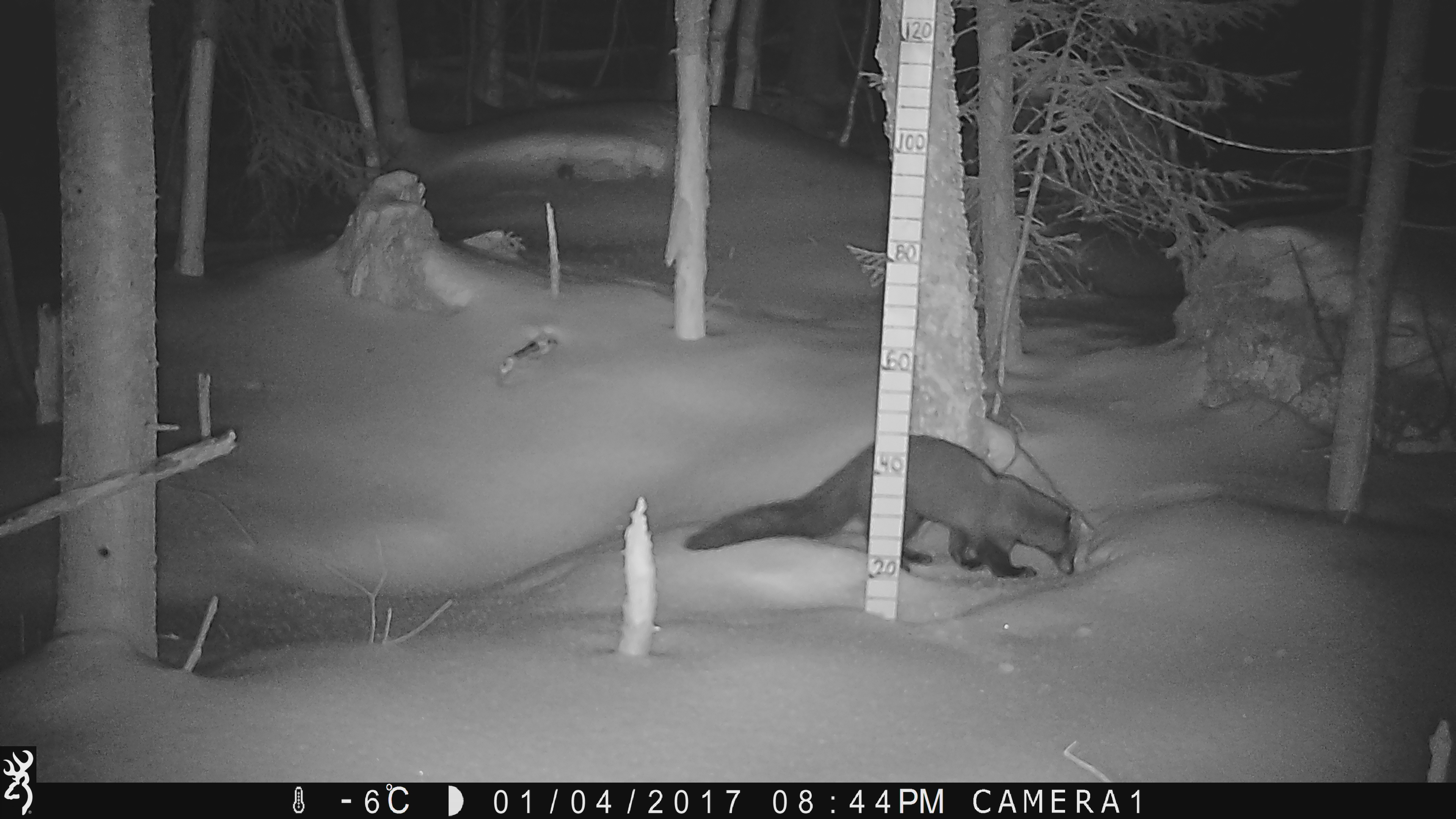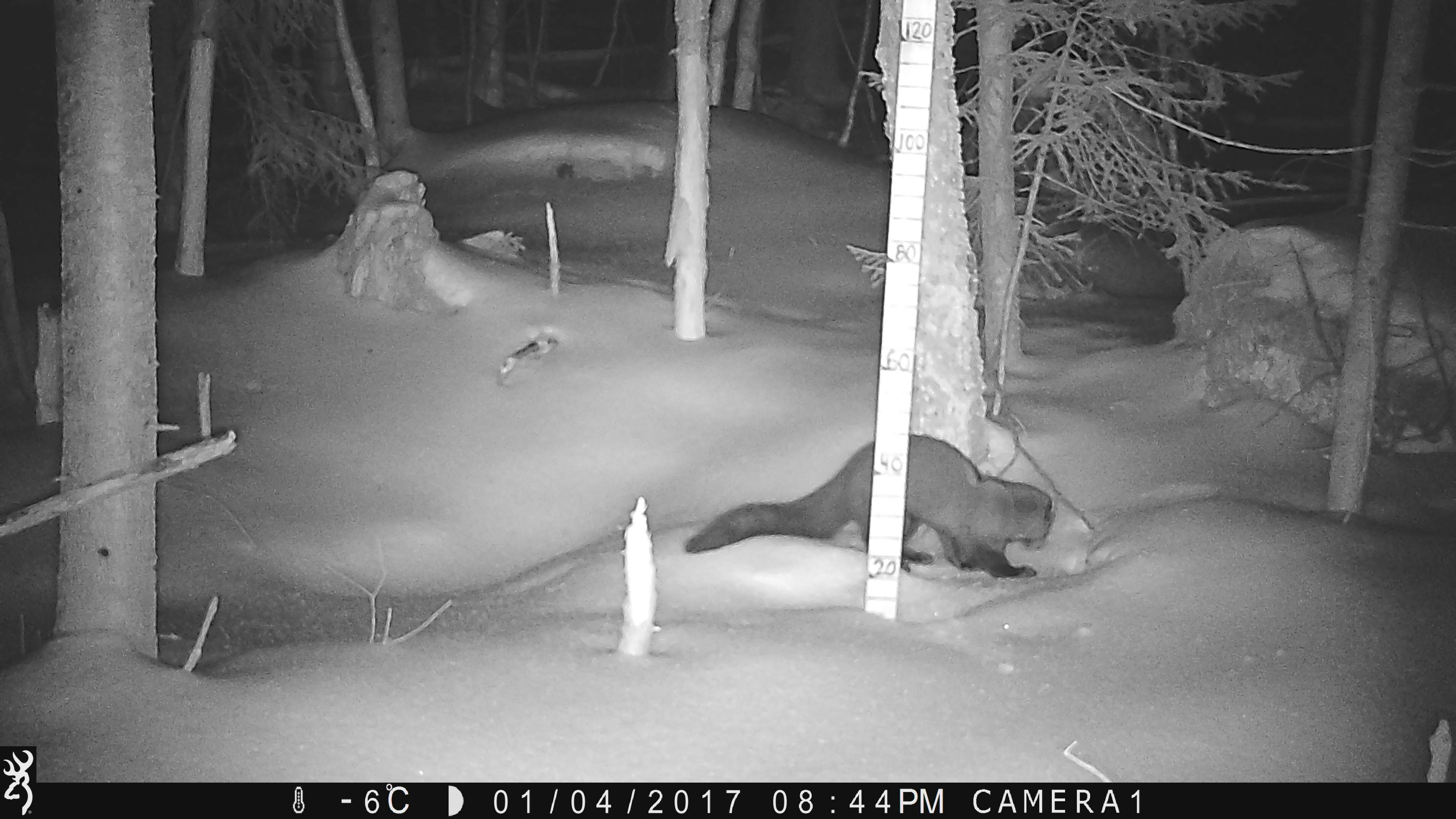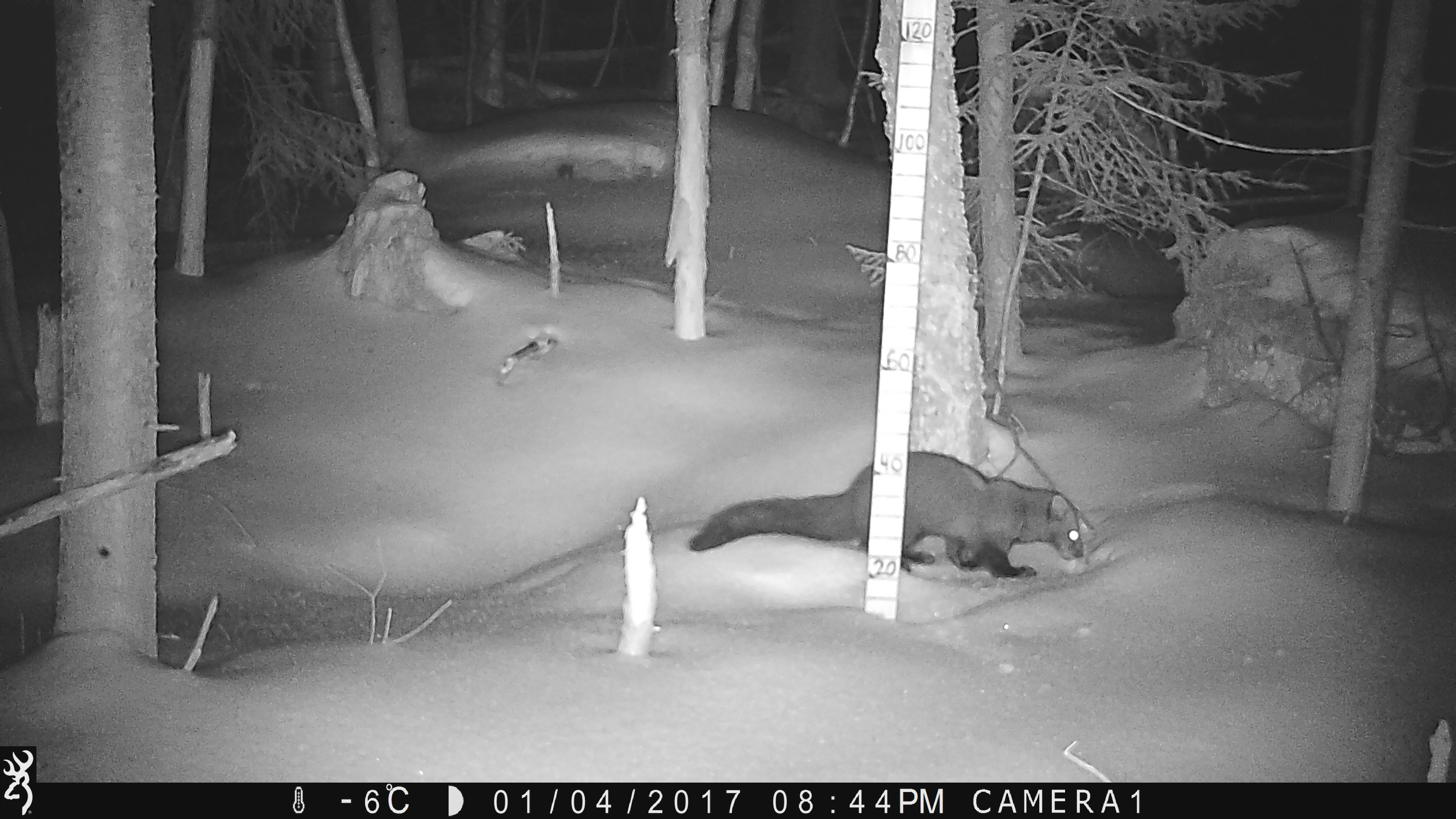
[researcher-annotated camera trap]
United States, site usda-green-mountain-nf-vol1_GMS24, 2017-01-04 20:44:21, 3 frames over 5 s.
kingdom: Animalia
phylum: Chordata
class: Mammalia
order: Carnivora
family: Mustelidae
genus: Pekania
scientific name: Pekania pennanti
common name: fisher